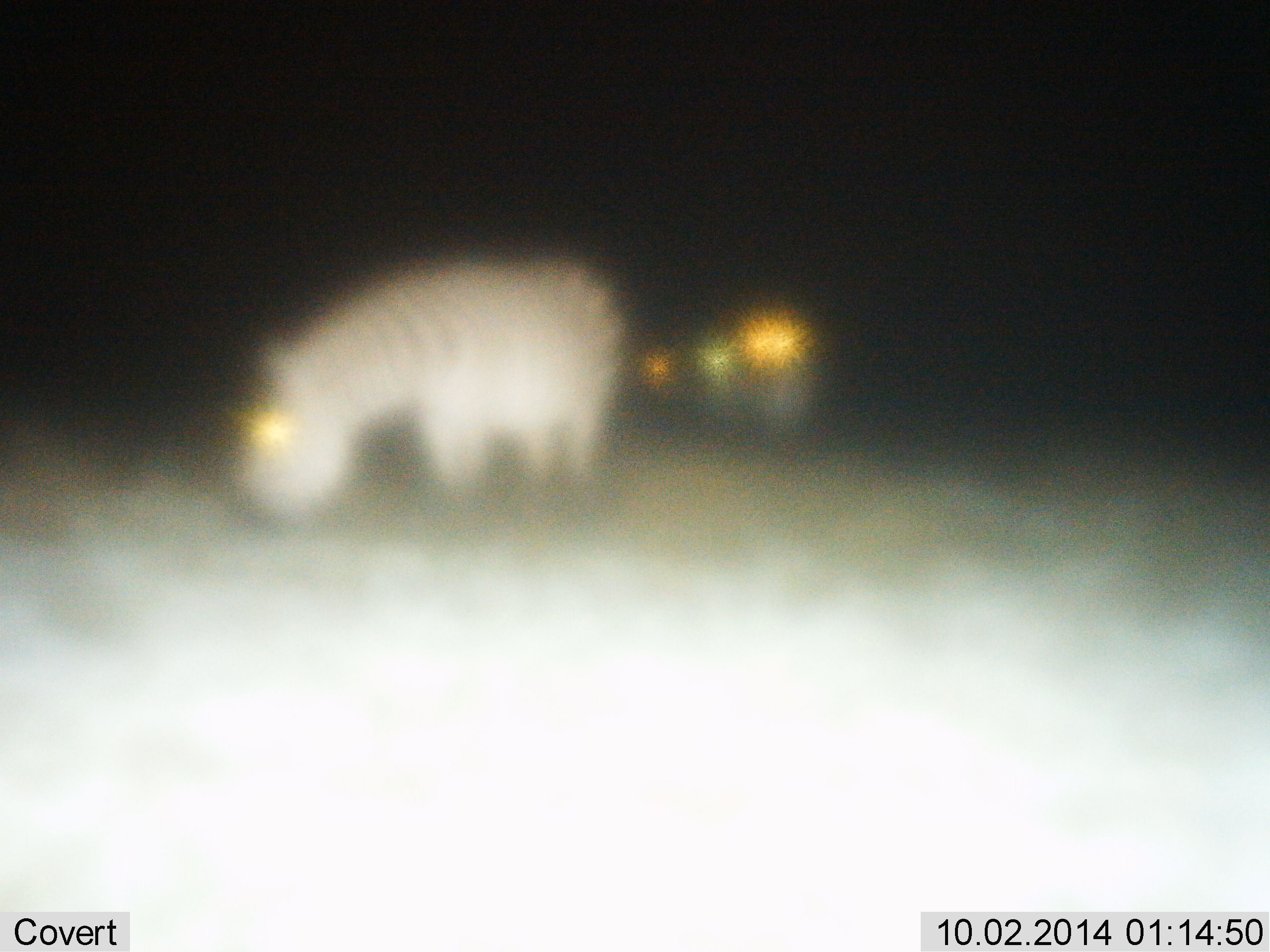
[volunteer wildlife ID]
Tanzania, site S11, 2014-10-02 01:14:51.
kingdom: Animalia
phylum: Chordata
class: Mammalia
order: Perissodactyla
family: Equidae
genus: Equus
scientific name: Equus quagga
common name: plains zebra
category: zebra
Zebra (plains zebra) (Equus quagga), count 1. Behavior (volunteer vote fractions): standing 50%, resting 0%, moving 0%, interacting 0%. Young present (vote fraction): 0%. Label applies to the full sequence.